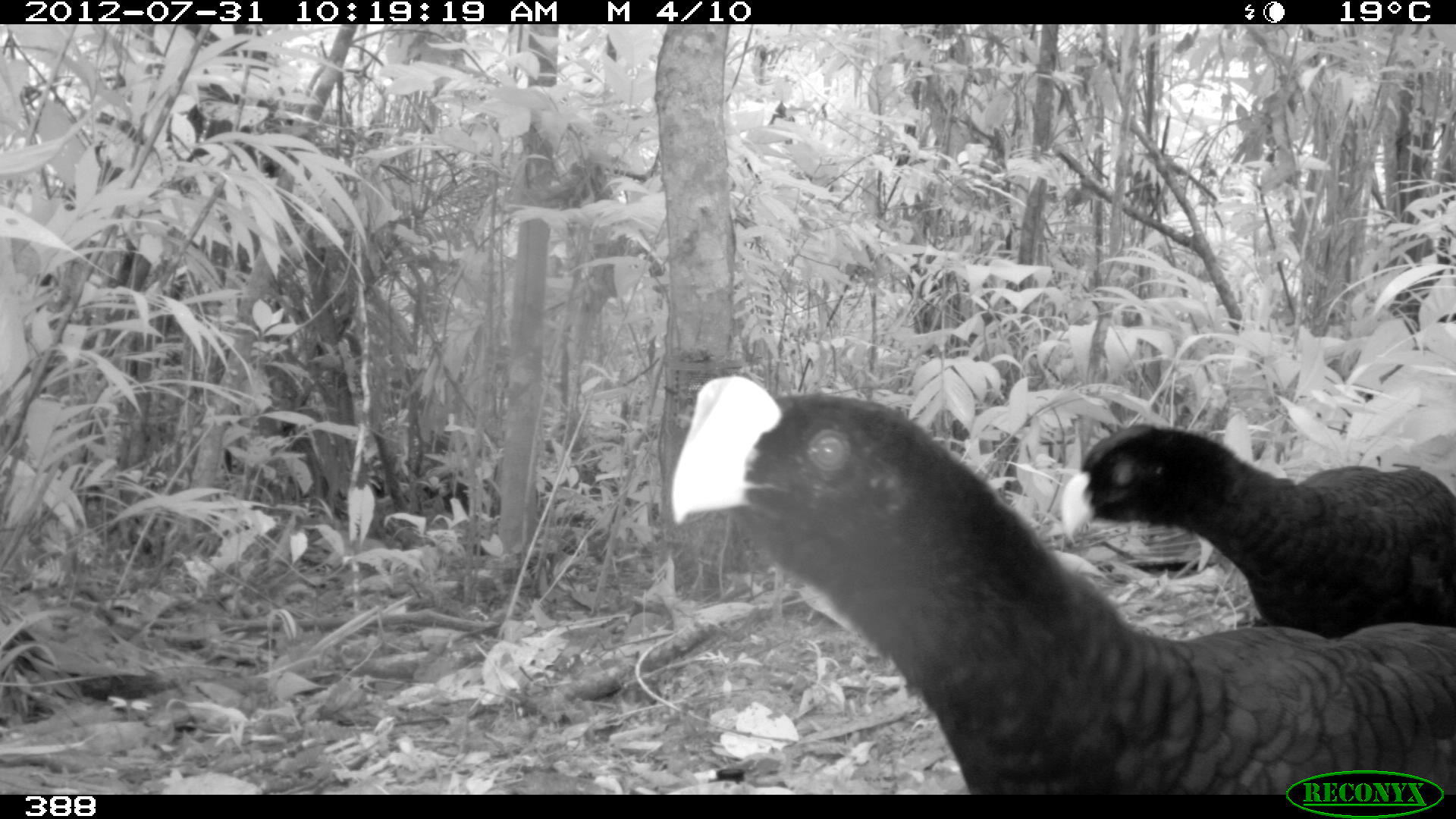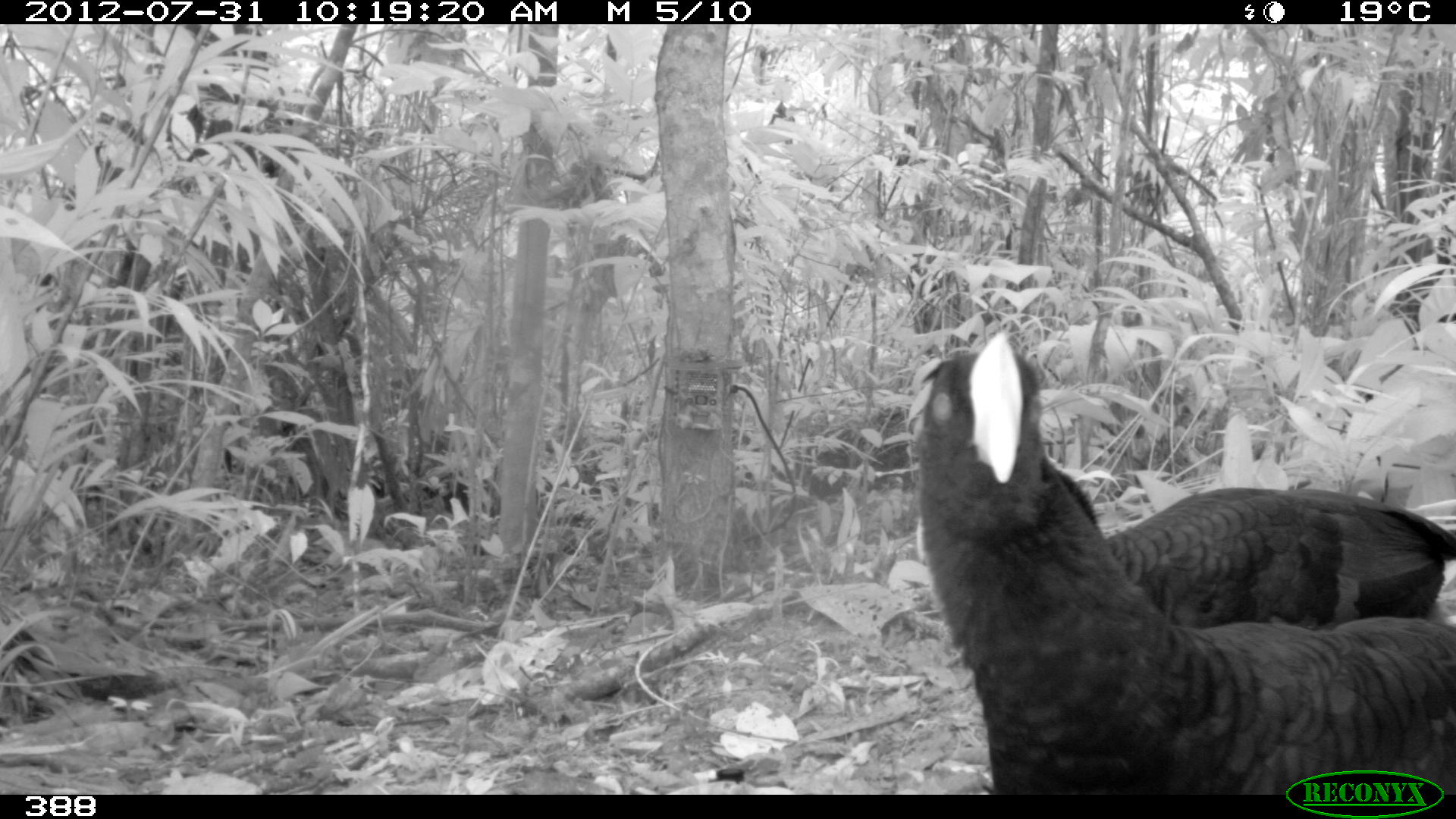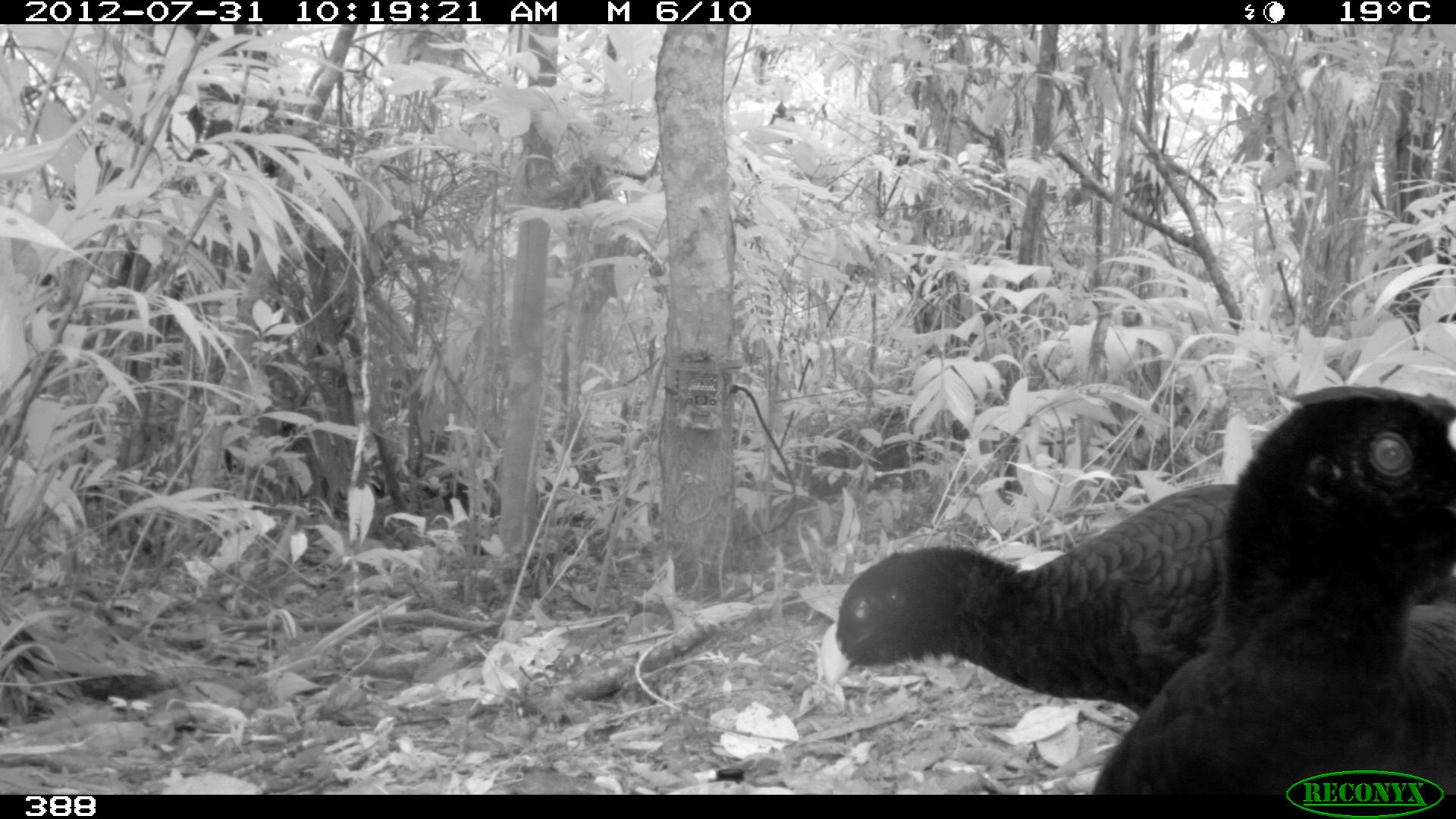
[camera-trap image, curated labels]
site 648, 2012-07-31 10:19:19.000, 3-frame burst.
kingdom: Animalia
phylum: Chordata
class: Aves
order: Galliformes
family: Cracidae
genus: Mitu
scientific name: Mitu tuberosum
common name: razor-billed curassow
Mitu tuberosum (razor-billed curassow).